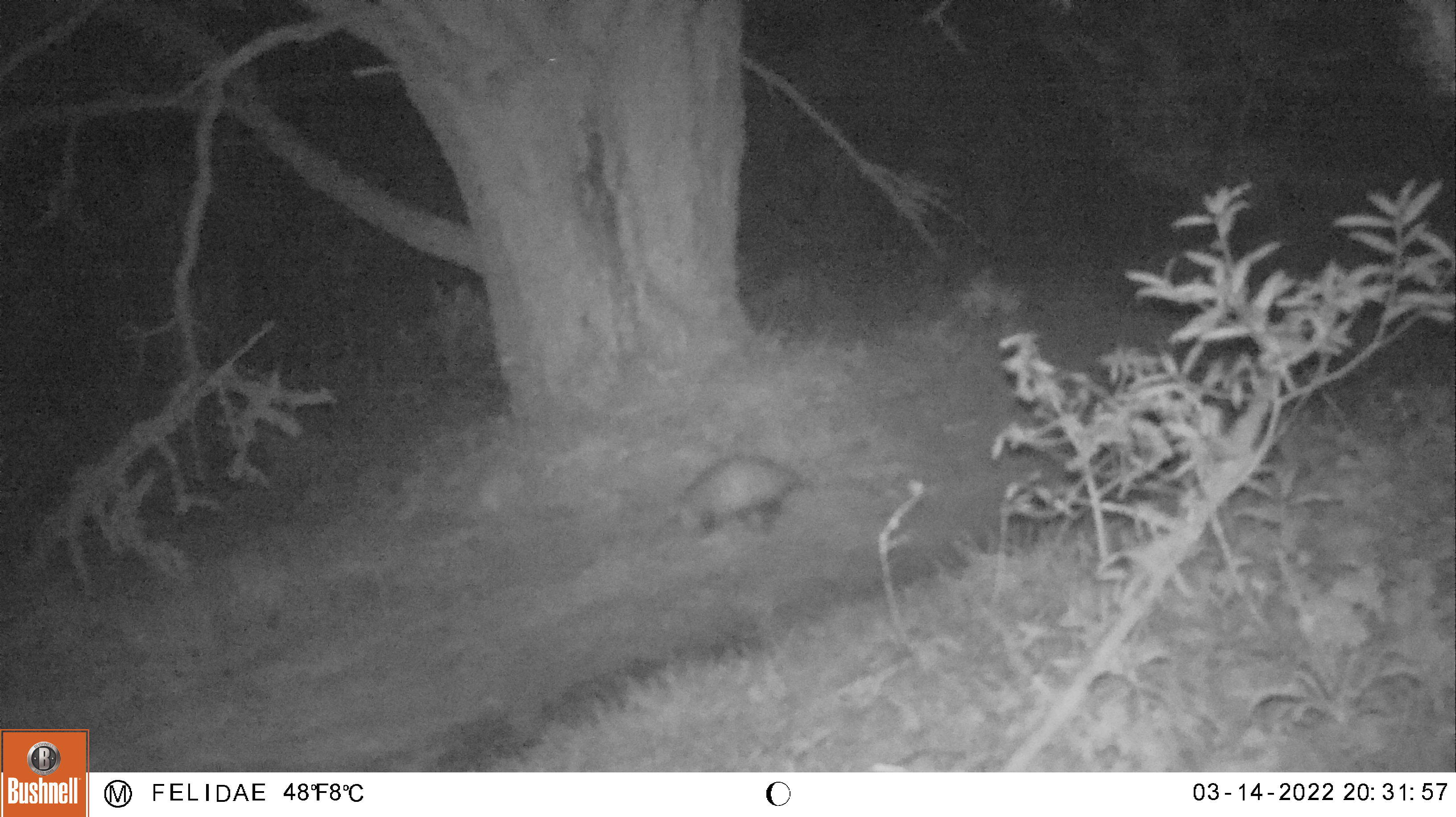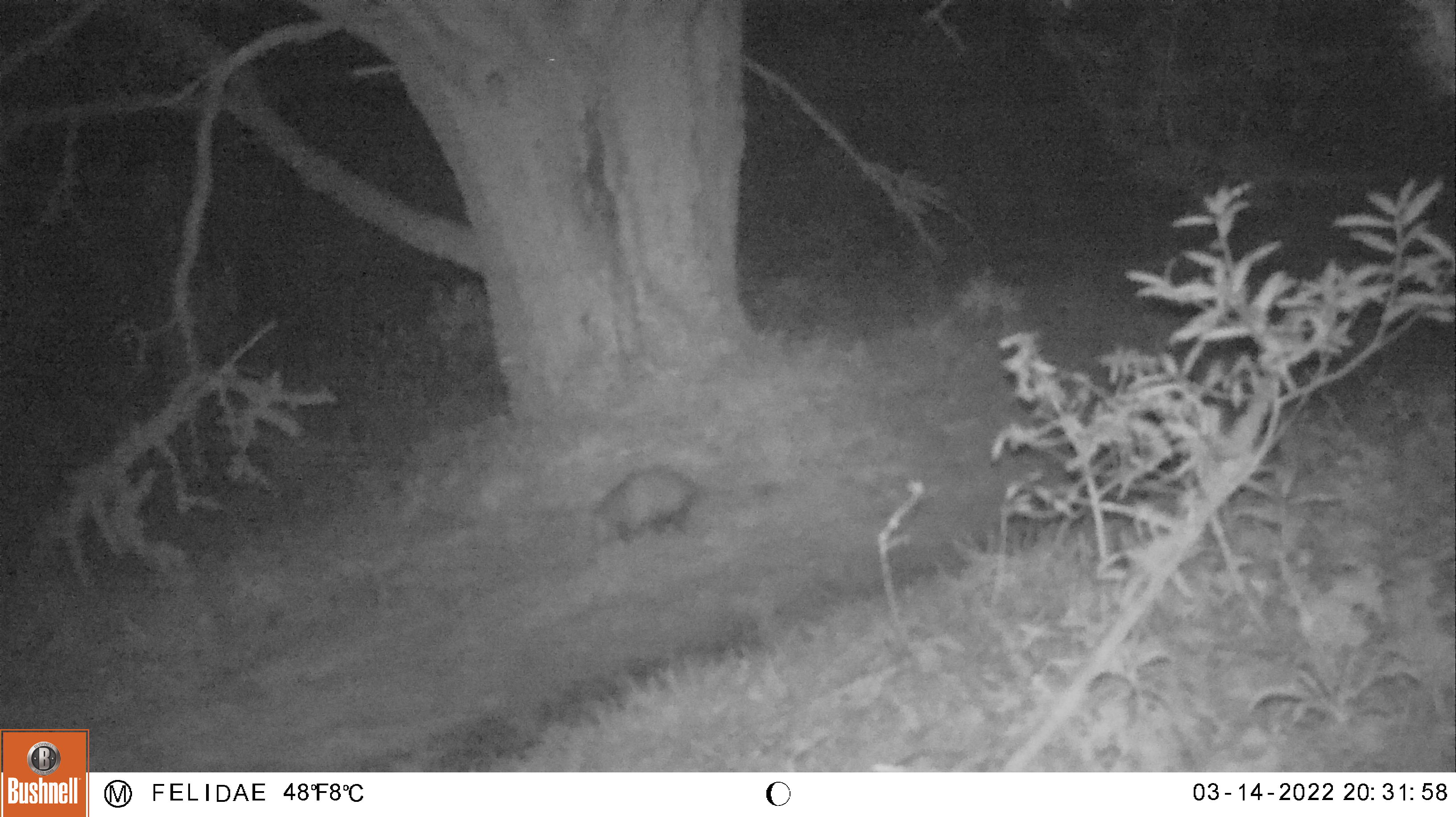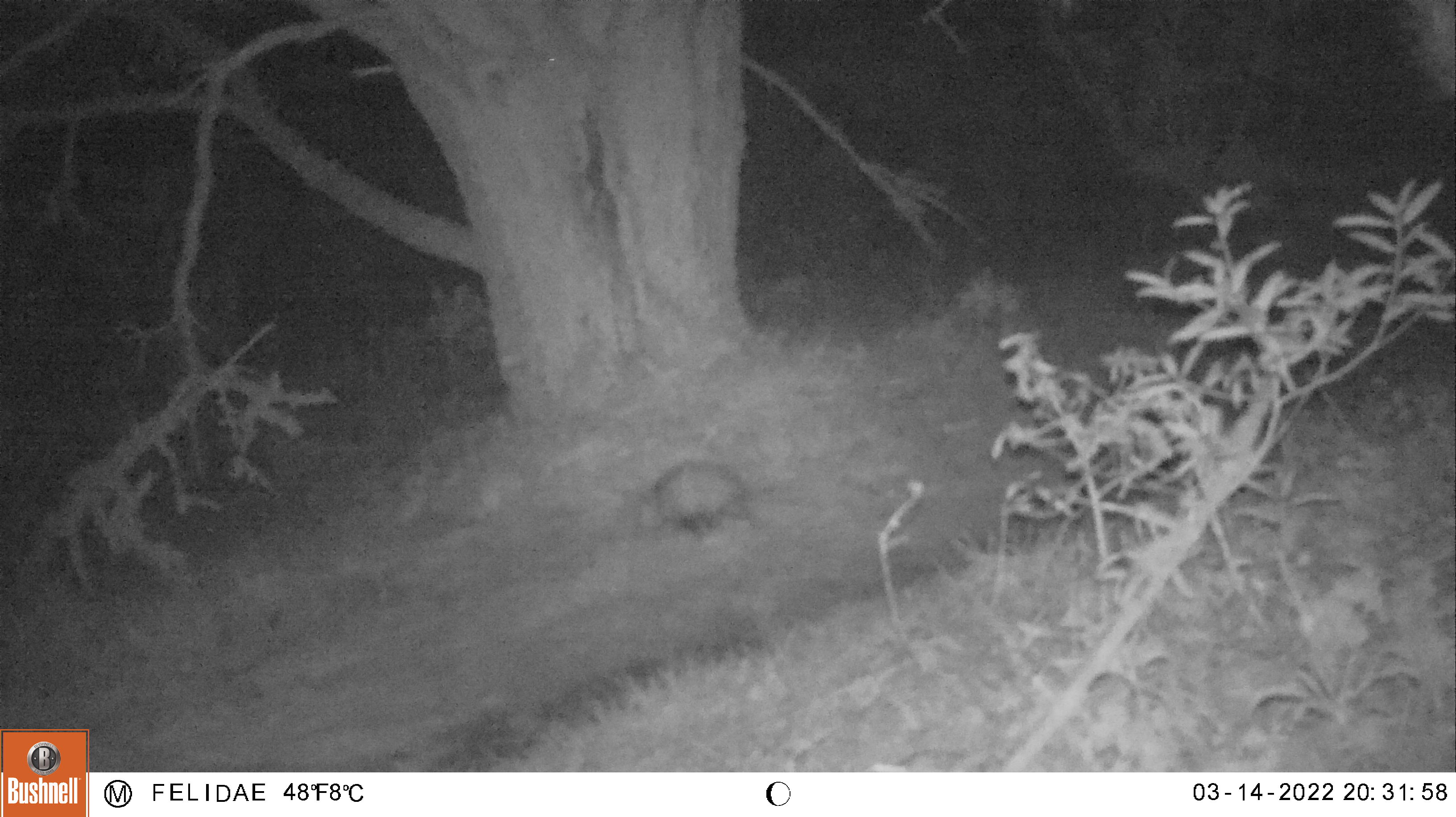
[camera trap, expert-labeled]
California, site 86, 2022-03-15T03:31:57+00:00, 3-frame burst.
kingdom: Animalia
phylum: Chordata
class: Mammalia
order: Carnivora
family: Procyonidae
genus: Procyon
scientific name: Procyon lotor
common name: raccoon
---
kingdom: Animalia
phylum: Chordata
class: Mammalia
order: Didelphimorphia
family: Didelphidae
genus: Didelphis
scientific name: Didelphis virginiana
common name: virginia opossum